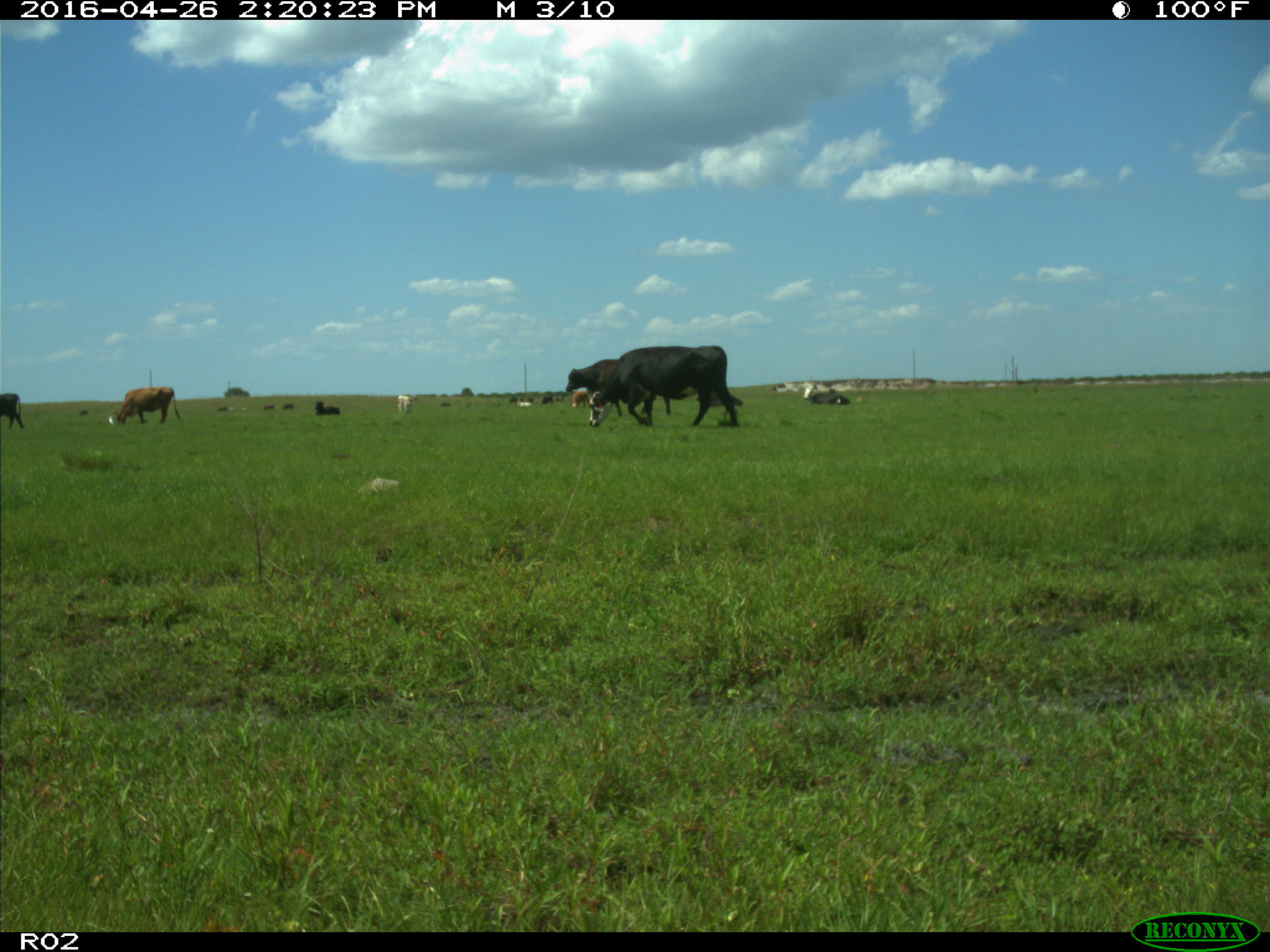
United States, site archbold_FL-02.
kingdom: Animalia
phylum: Chordata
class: Mammalia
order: Artiodactyla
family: Bovidae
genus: Bos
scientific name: Bos taurus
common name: domestic cow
Bos taurus (domestic cow).